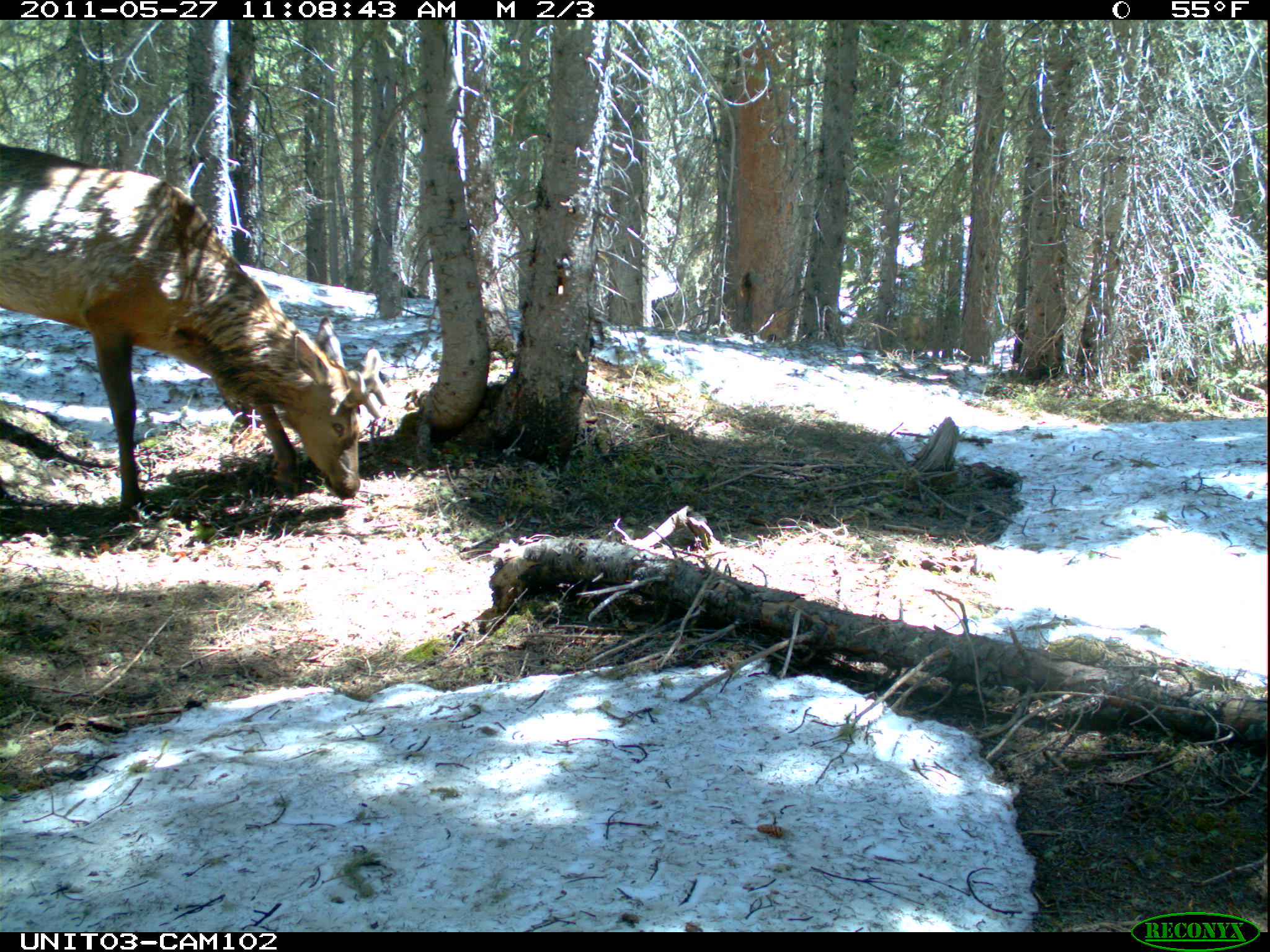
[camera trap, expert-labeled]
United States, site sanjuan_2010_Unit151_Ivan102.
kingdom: Animalia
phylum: Chordata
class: Mammalia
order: Artiodactyla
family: Cervidae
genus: Cervus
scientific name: Cervus elaphus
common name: red deer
Cervus elaphus (red deer).